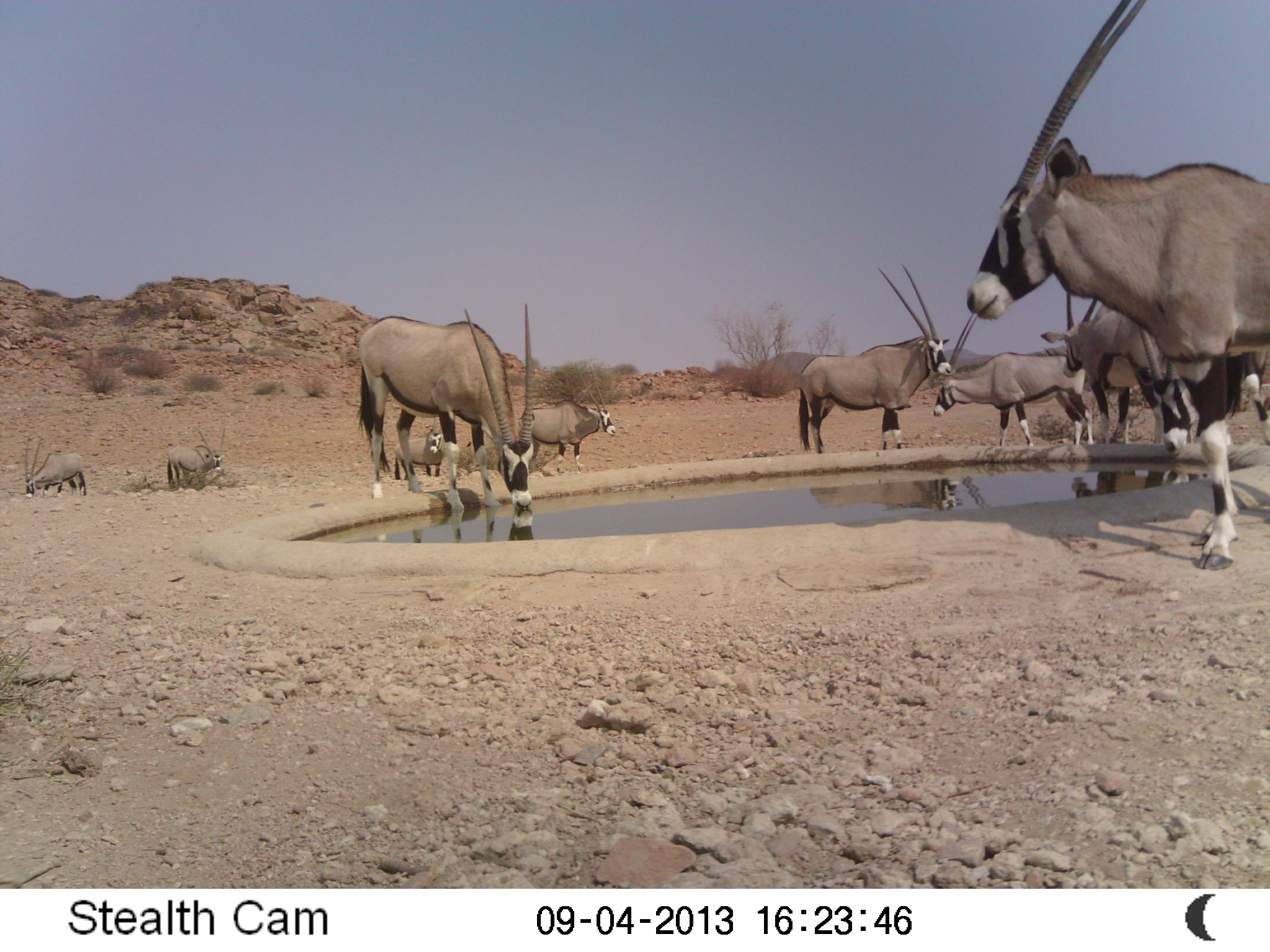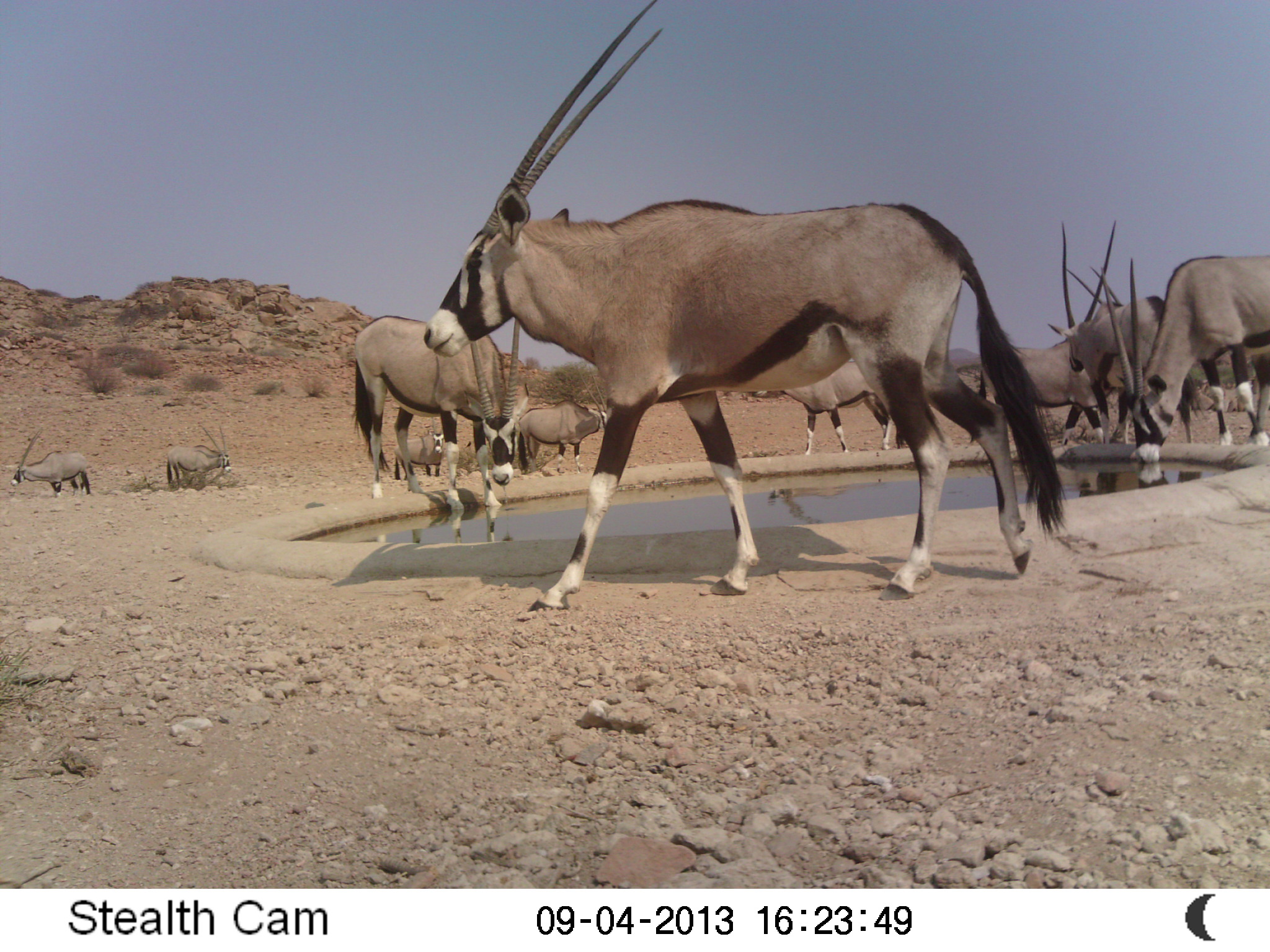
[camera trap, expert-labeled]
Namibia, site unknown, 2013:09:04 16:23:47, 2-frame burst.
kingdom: Animalia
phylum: Chordata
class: Mammalia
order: Artiodactyla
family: Bovidae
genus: Oryx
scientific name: Oryx gazella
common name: gemsbok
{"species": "Oryx gazella (gemsbok)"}